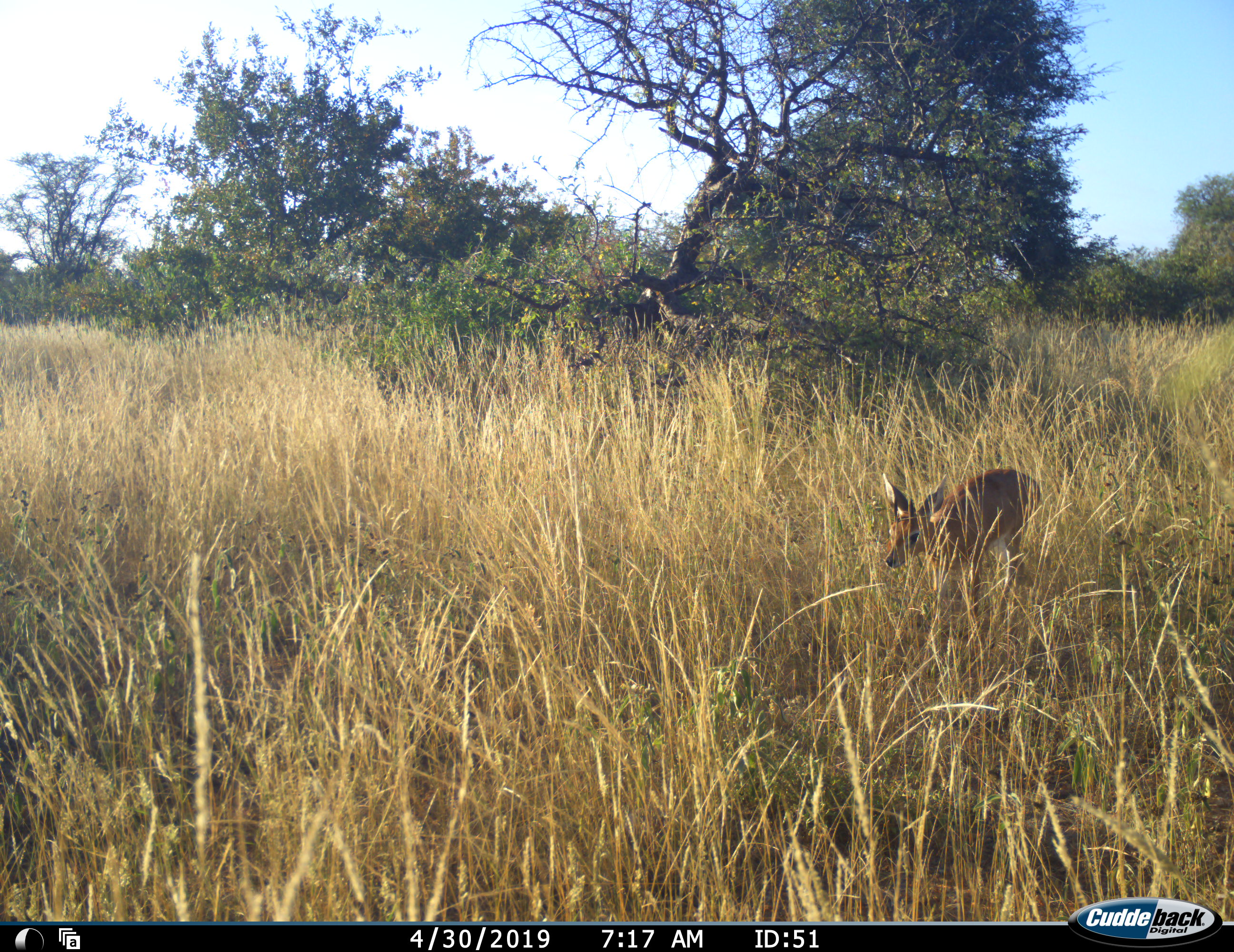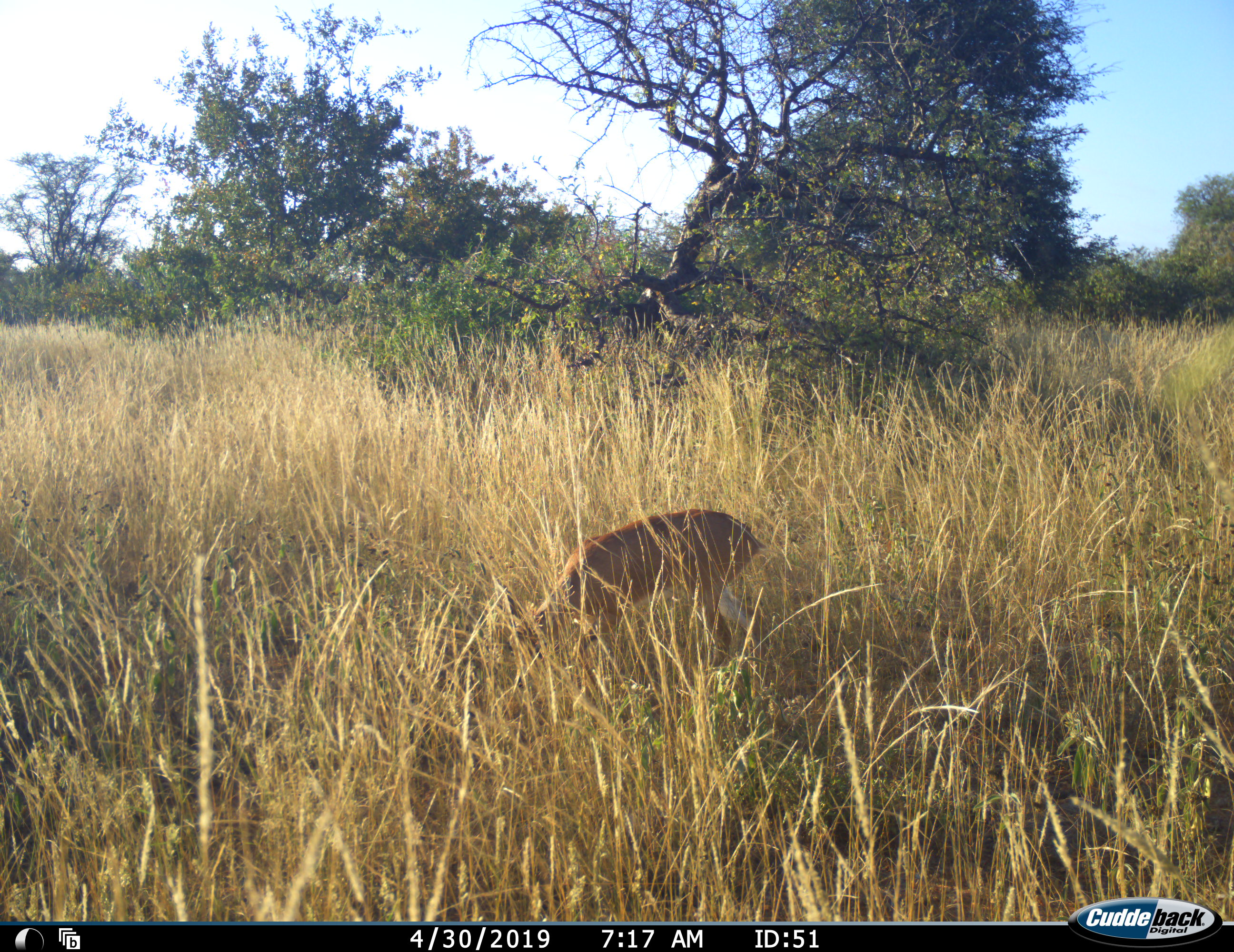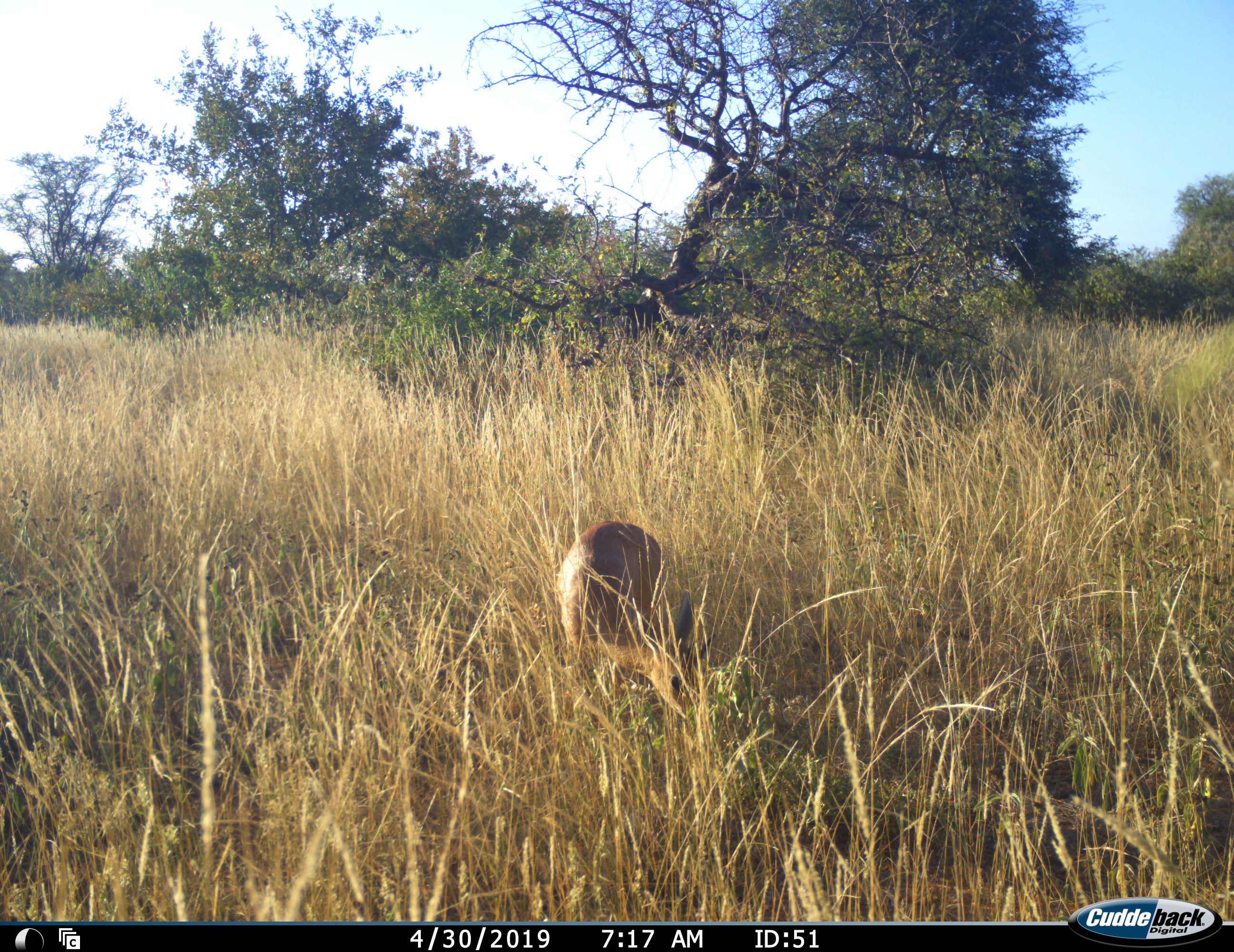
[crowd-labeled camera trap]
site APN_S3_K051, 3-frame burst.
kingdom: Animalia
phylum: Chordata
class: Mammalia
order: Artiodactyla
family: Bovidae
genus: Raphicerus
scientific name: Raphicerus campestris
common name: steenbok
Steenbok (Raphicerus campestris), count 1. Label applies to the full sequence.